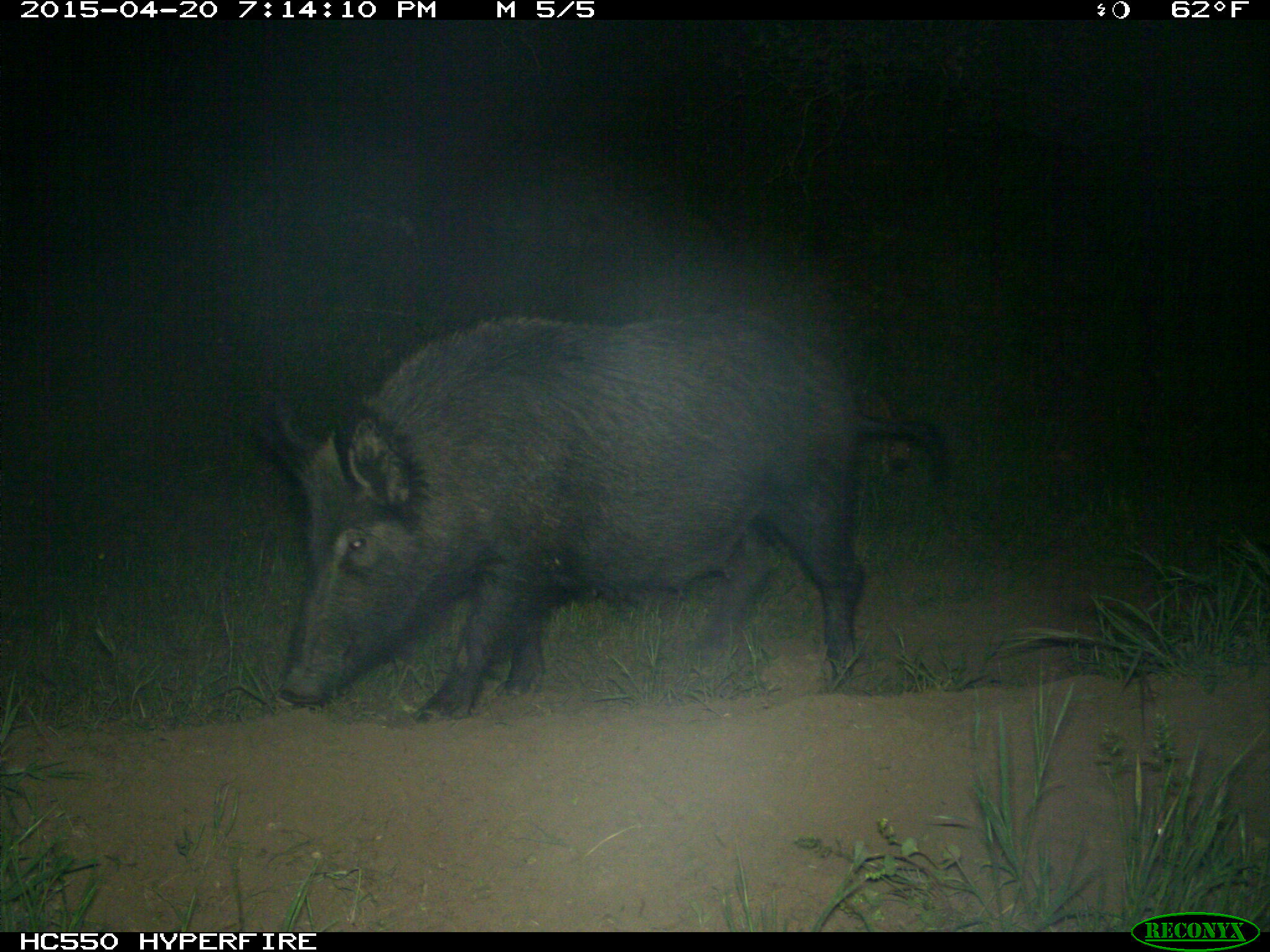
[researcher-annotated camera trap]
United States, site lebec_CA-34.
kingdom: Animalia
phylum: Chordata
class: Mammalia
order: Artiodactyla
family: Suidae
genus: Sus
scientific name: Sus scrofa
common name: wild boar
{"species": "Sus scrofa (wild boar)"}